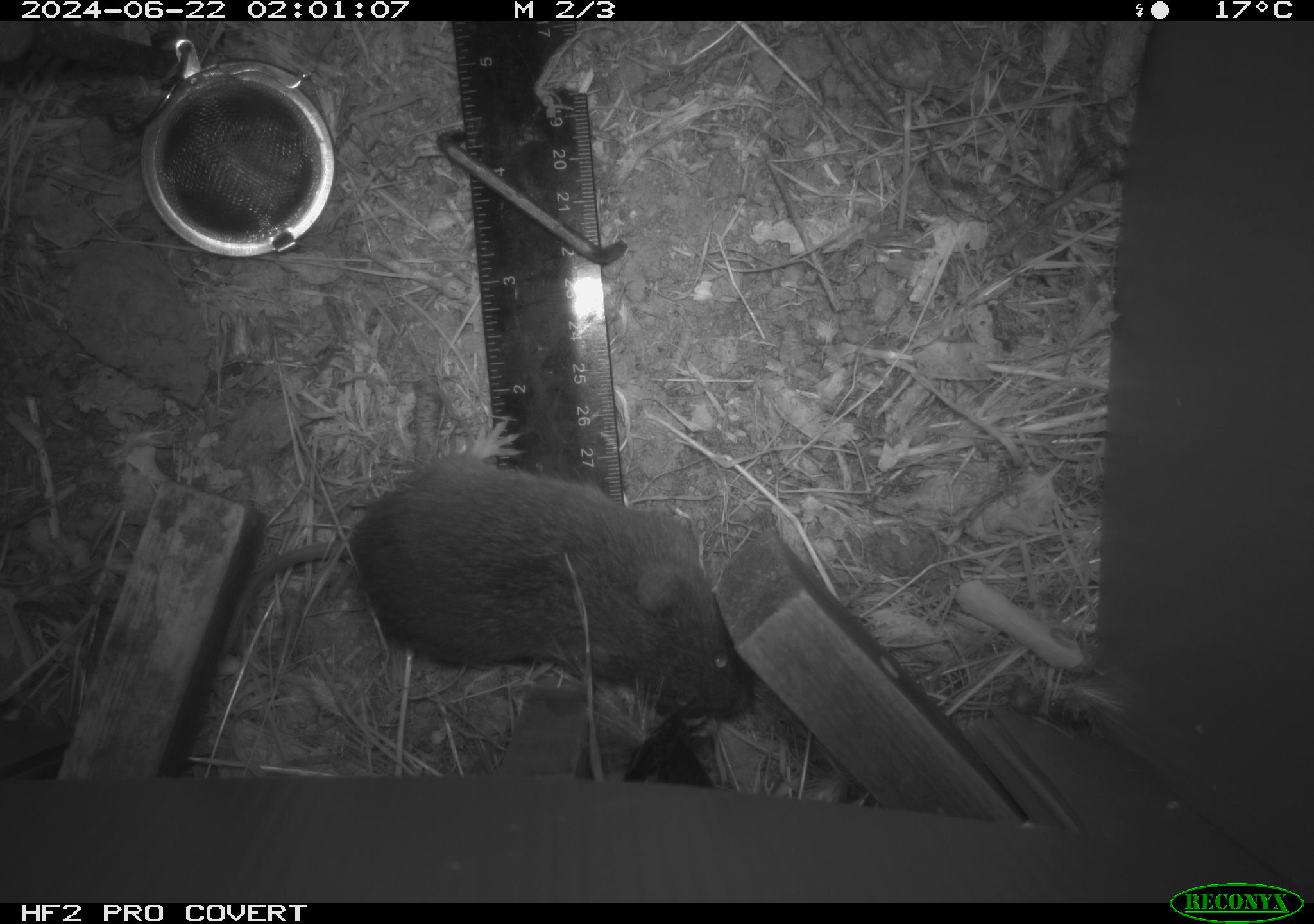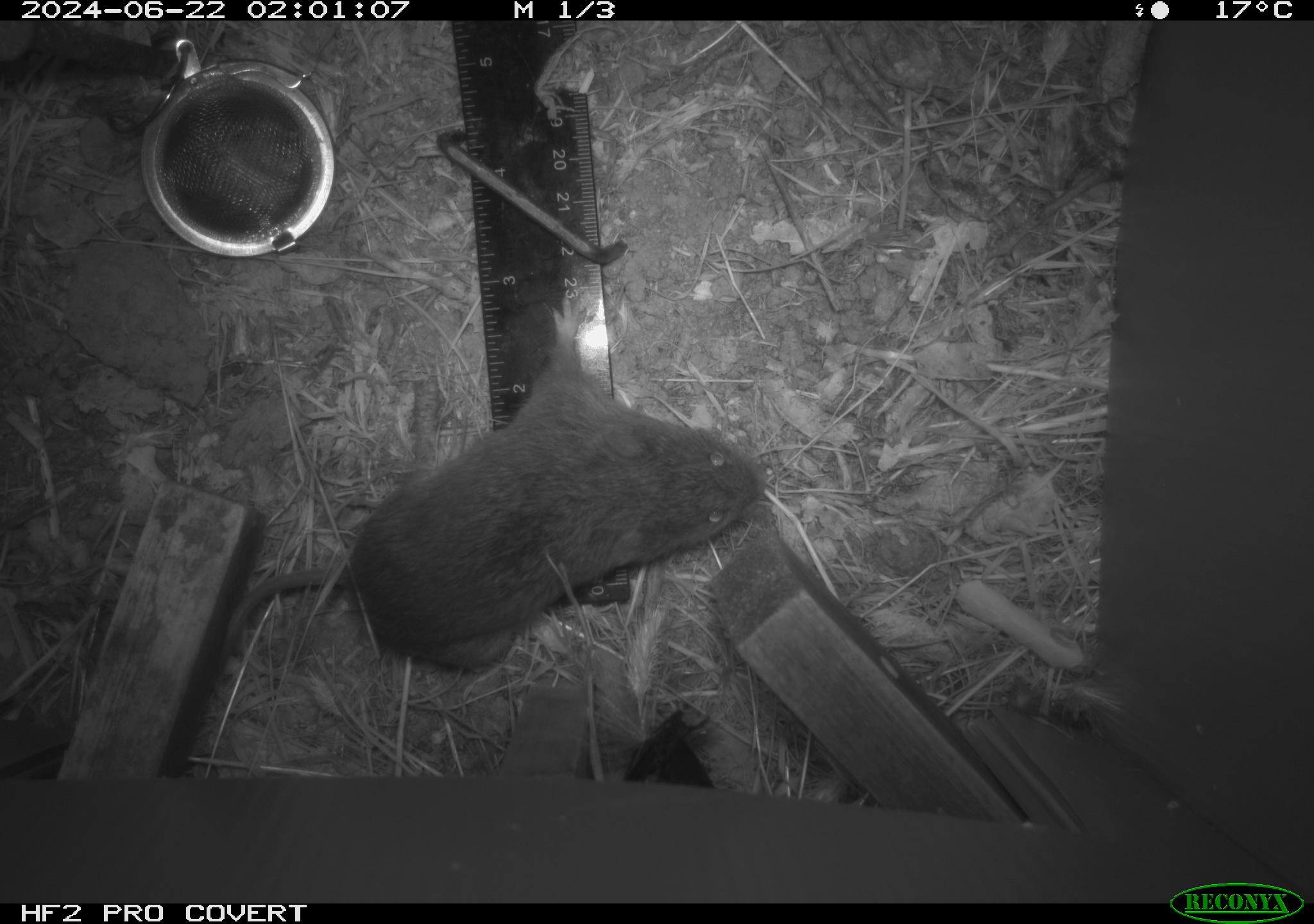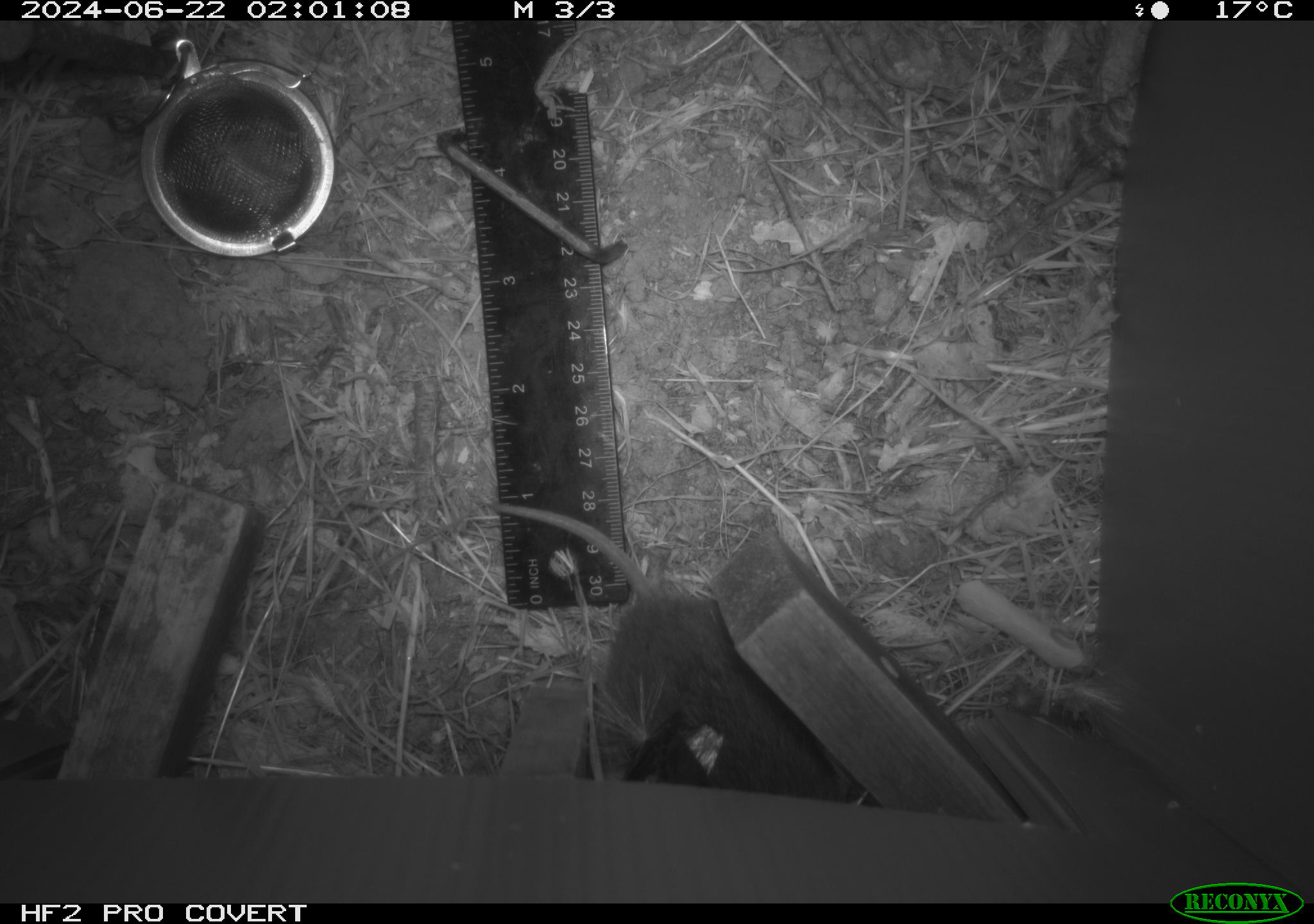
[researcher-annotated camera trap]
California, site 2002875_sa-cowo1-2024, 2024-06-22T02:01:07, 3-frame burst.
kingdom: Animalia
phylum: Chordata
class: Mammalia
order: Rodentia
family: Cricetidae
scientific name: Arvicolinae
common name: voles, lemmings, and muskrats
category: arvicolinae subfamily